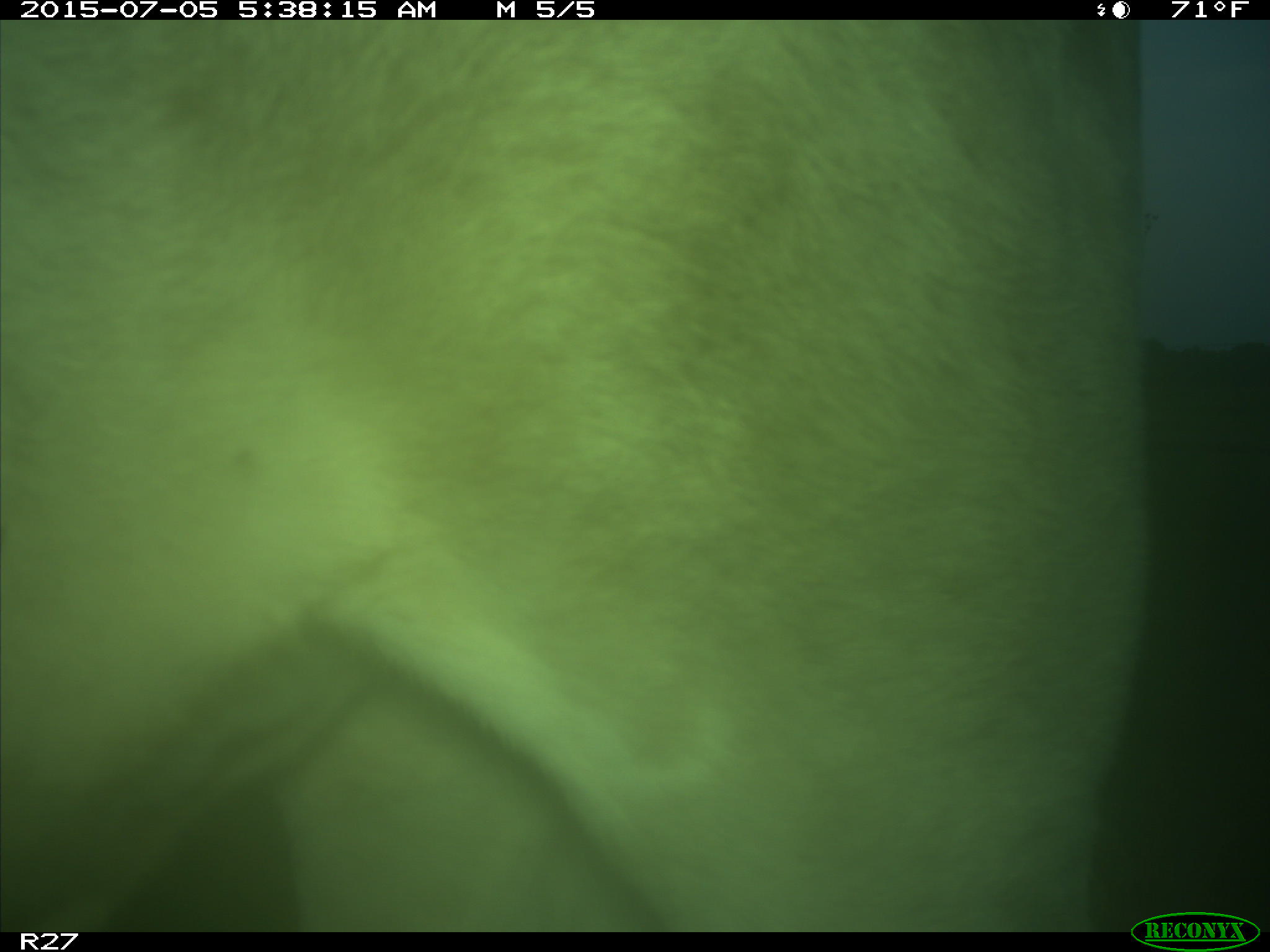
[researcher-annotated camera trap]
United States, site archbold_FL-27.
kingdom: Animalia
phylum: Chordata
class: Mammalia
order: Artiodactyla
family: Bovidae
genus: Bos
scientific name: Bos taurus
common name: domestic cow